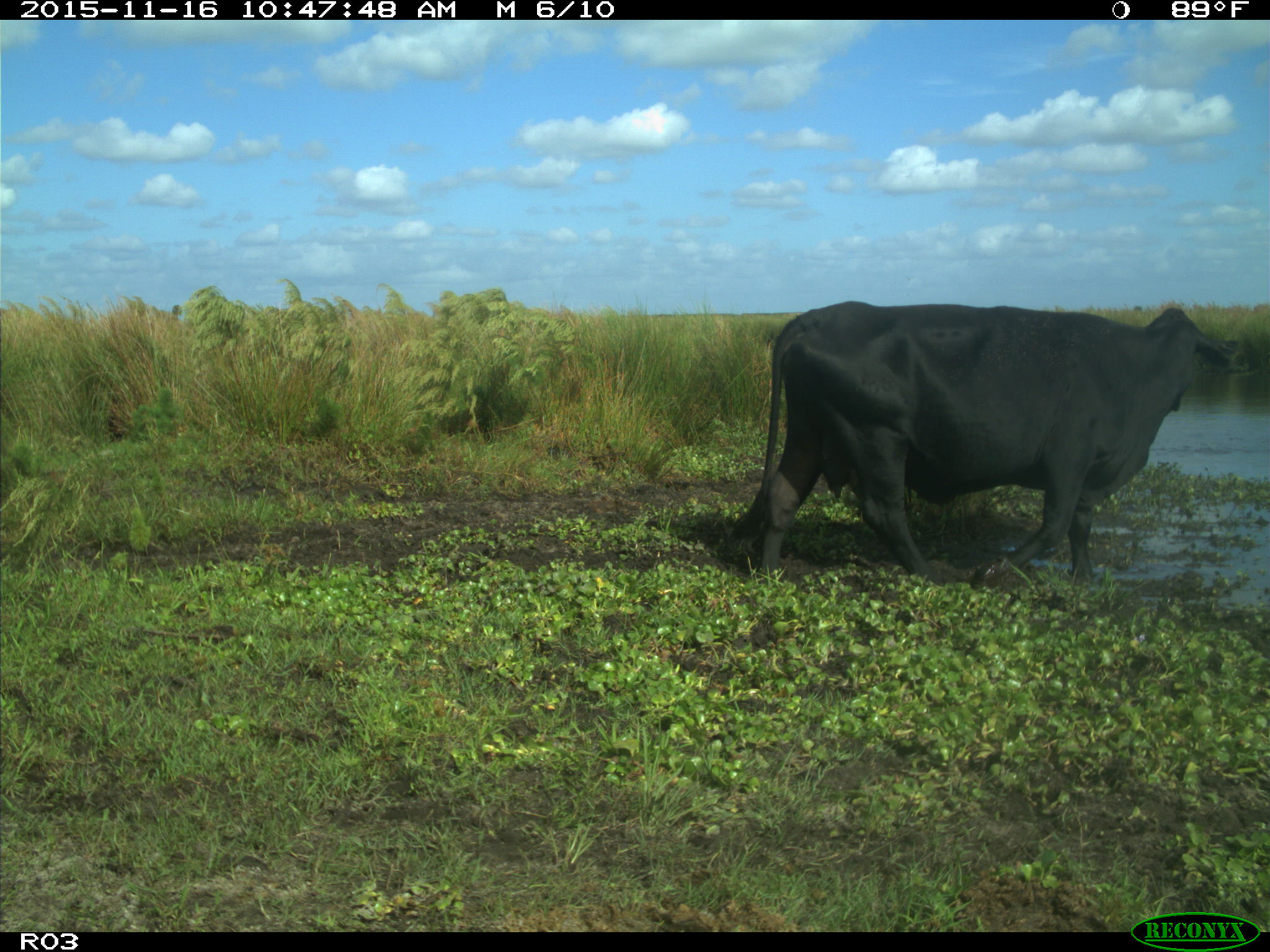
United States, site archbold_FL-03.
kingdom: Animalia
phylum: Chordata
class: Mammalia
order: Artiodactyla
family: Bovidae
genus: Bos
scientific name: Bos taurus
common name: domestic cow